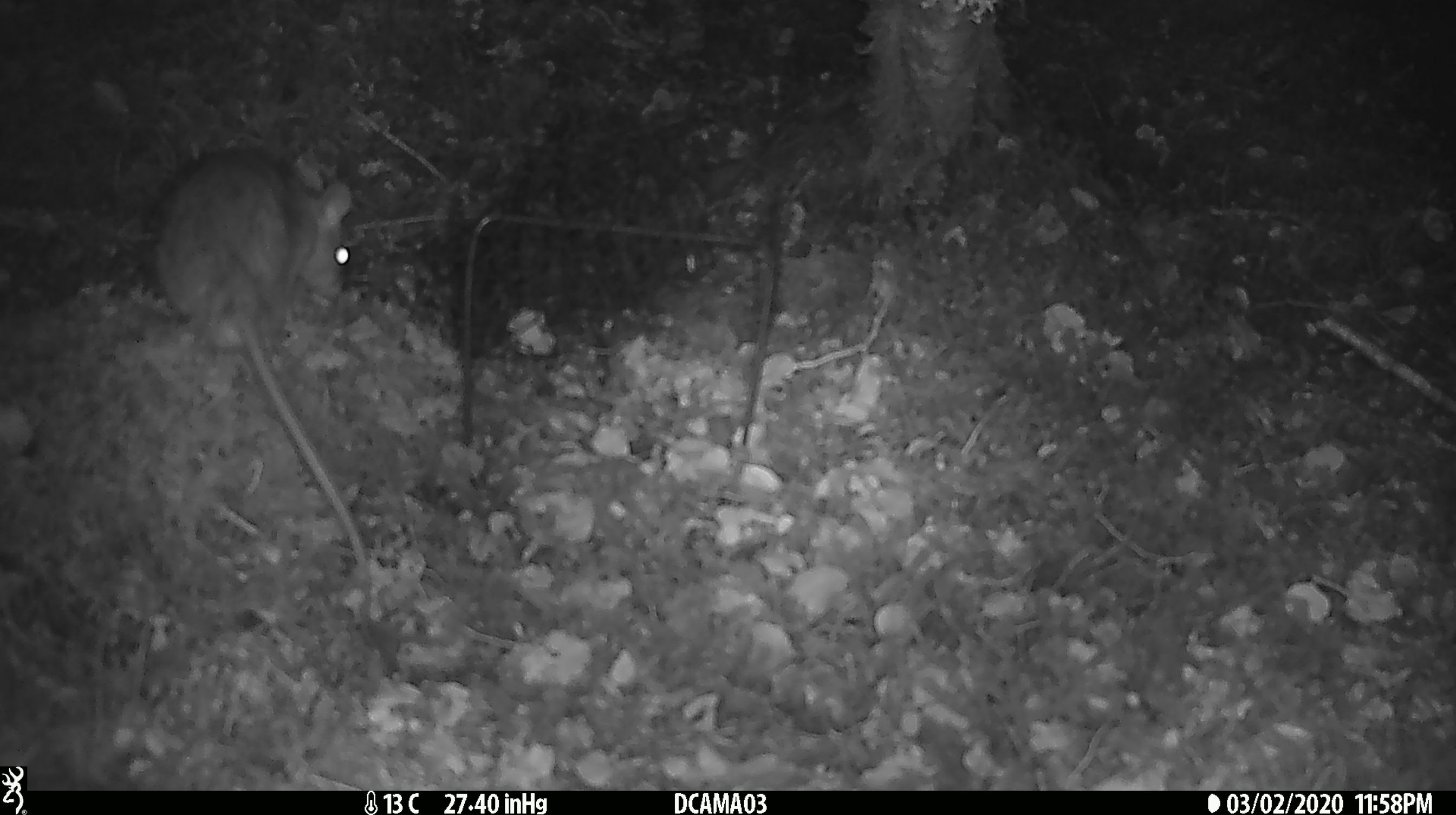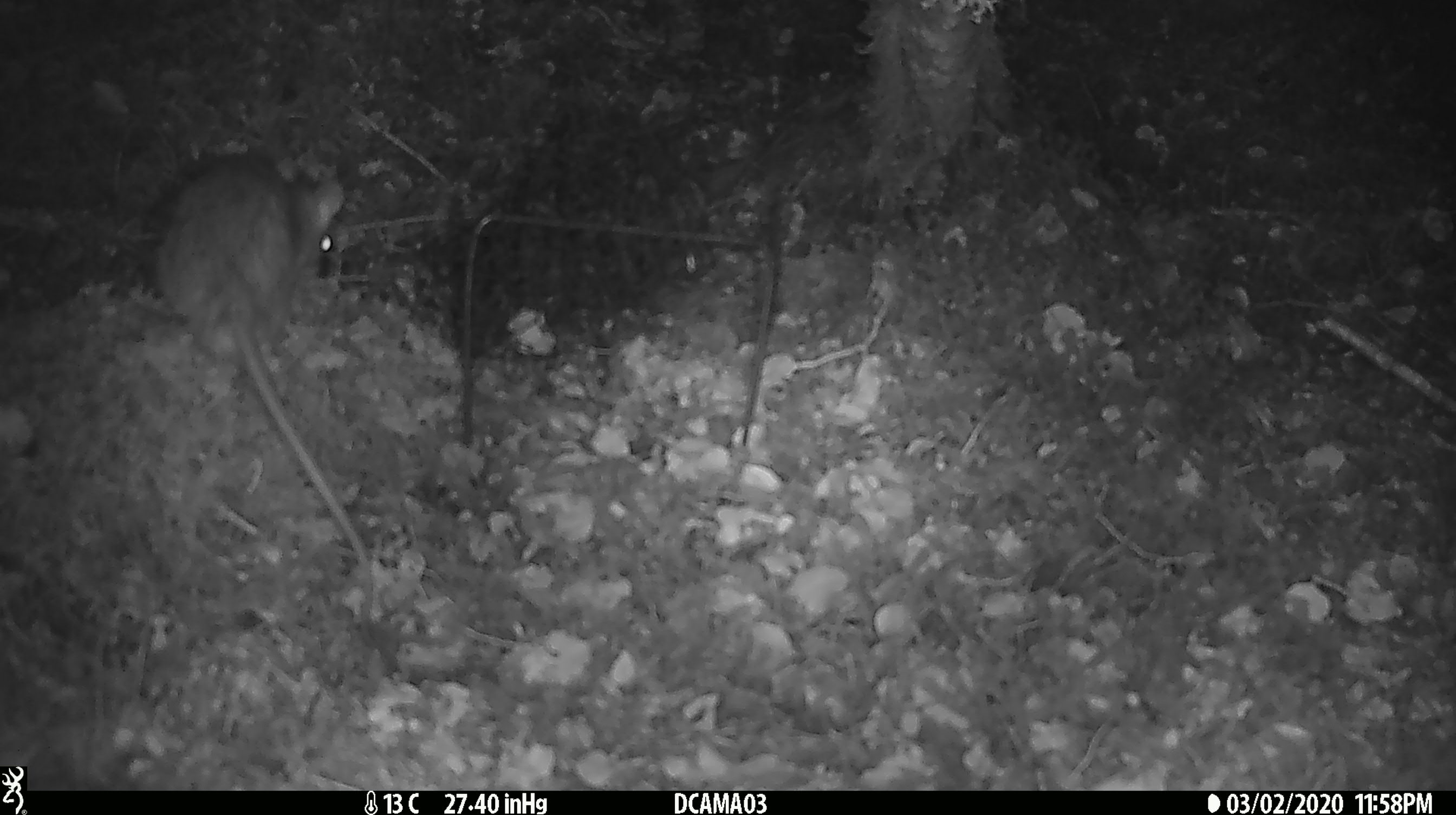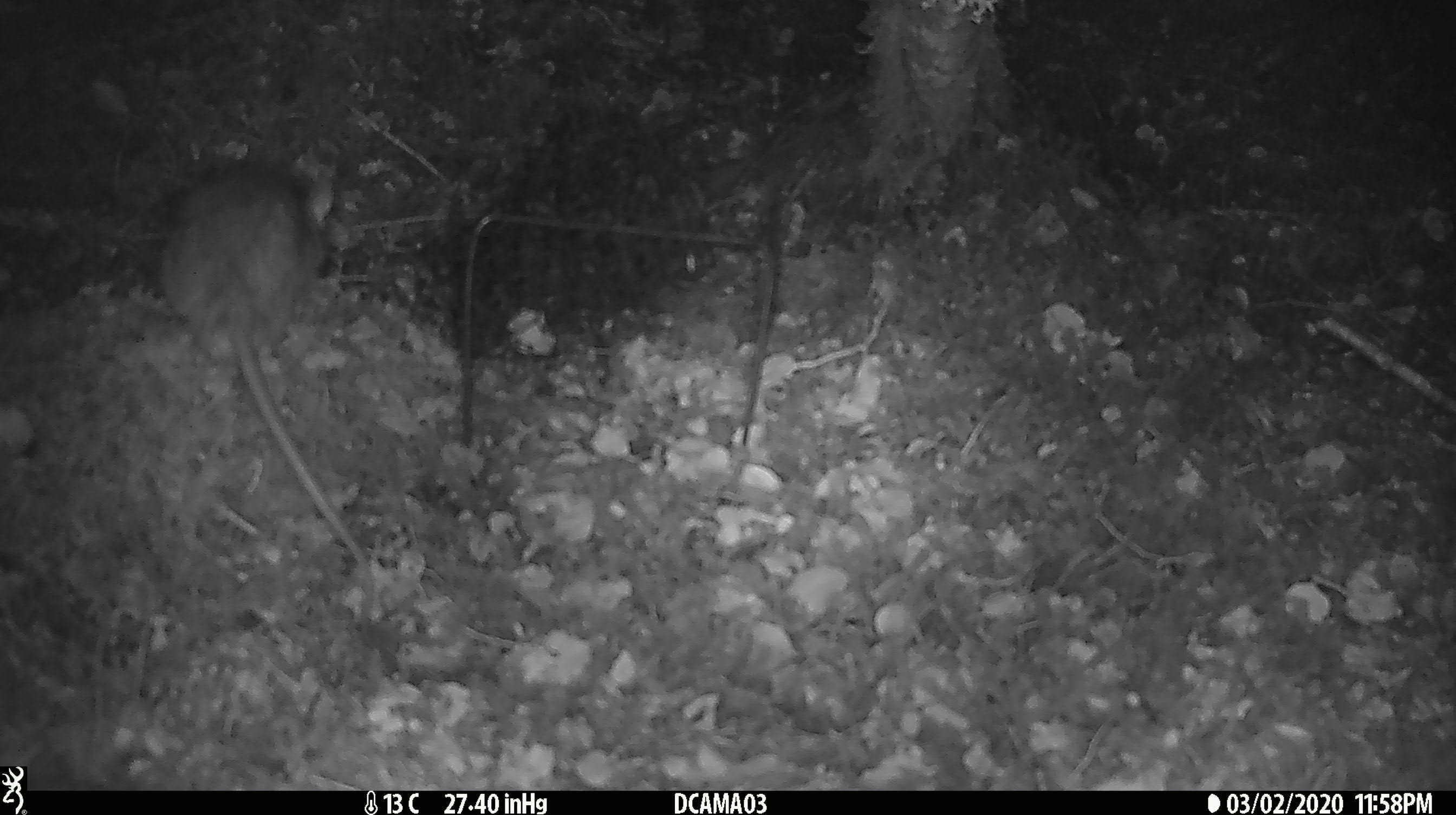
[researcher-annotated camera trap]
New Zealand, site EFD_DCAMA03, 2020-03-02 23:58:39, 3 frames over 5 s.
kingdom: Animalia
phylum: Chordata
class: Mammalia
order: Rodentia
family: Muridae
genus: Rattus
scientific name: Rattus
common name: rat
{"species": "rat (Rattus)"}